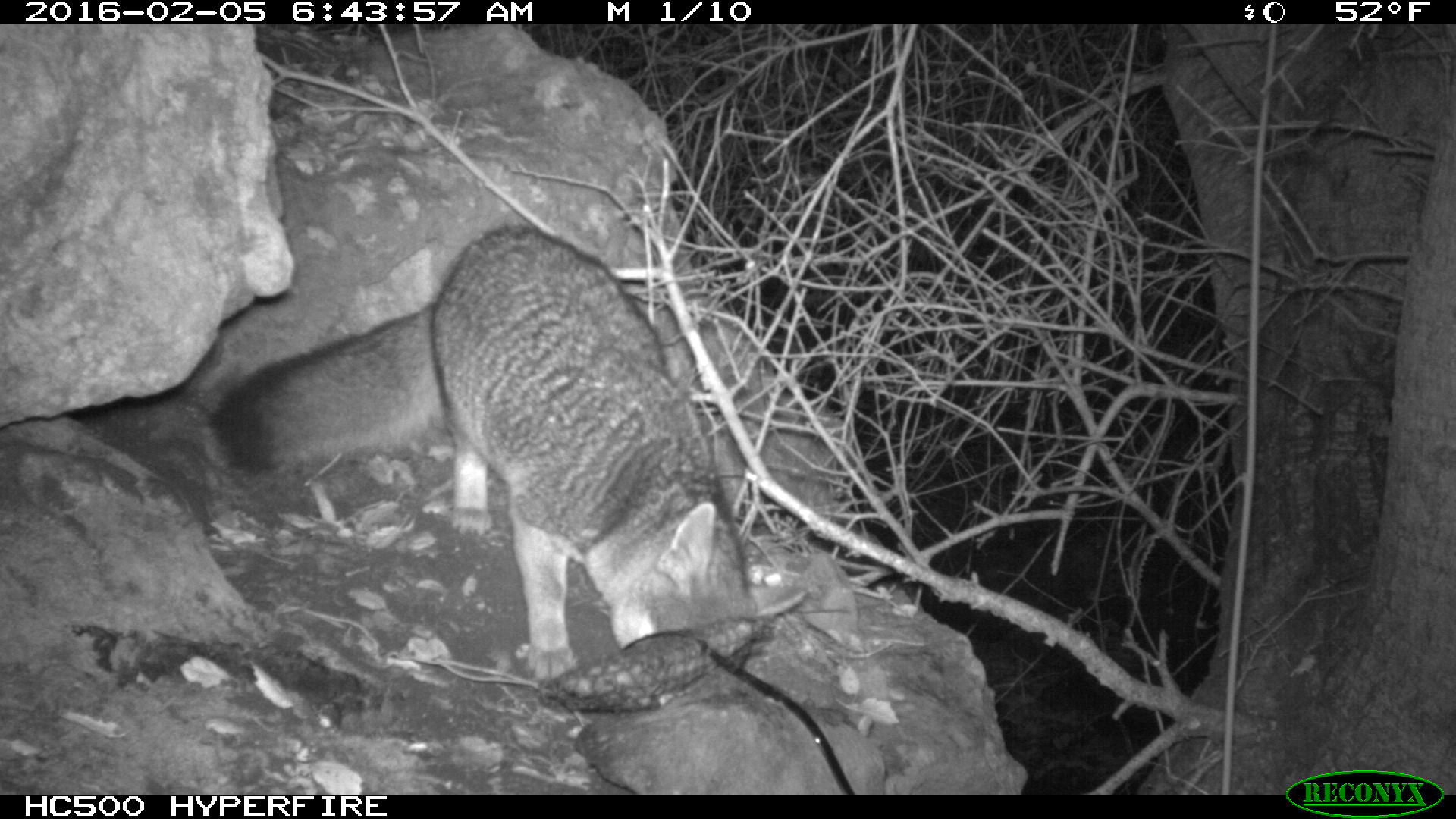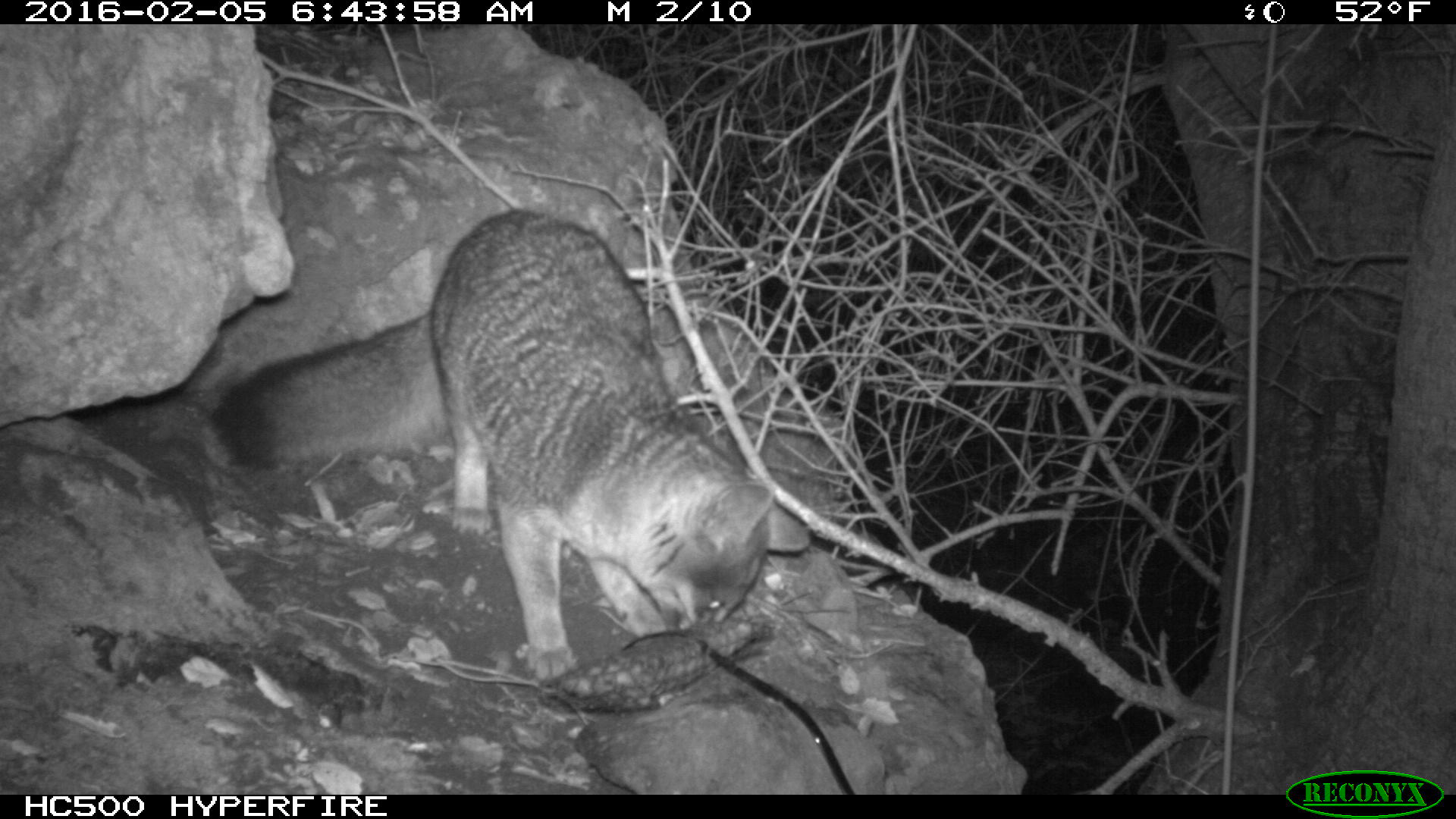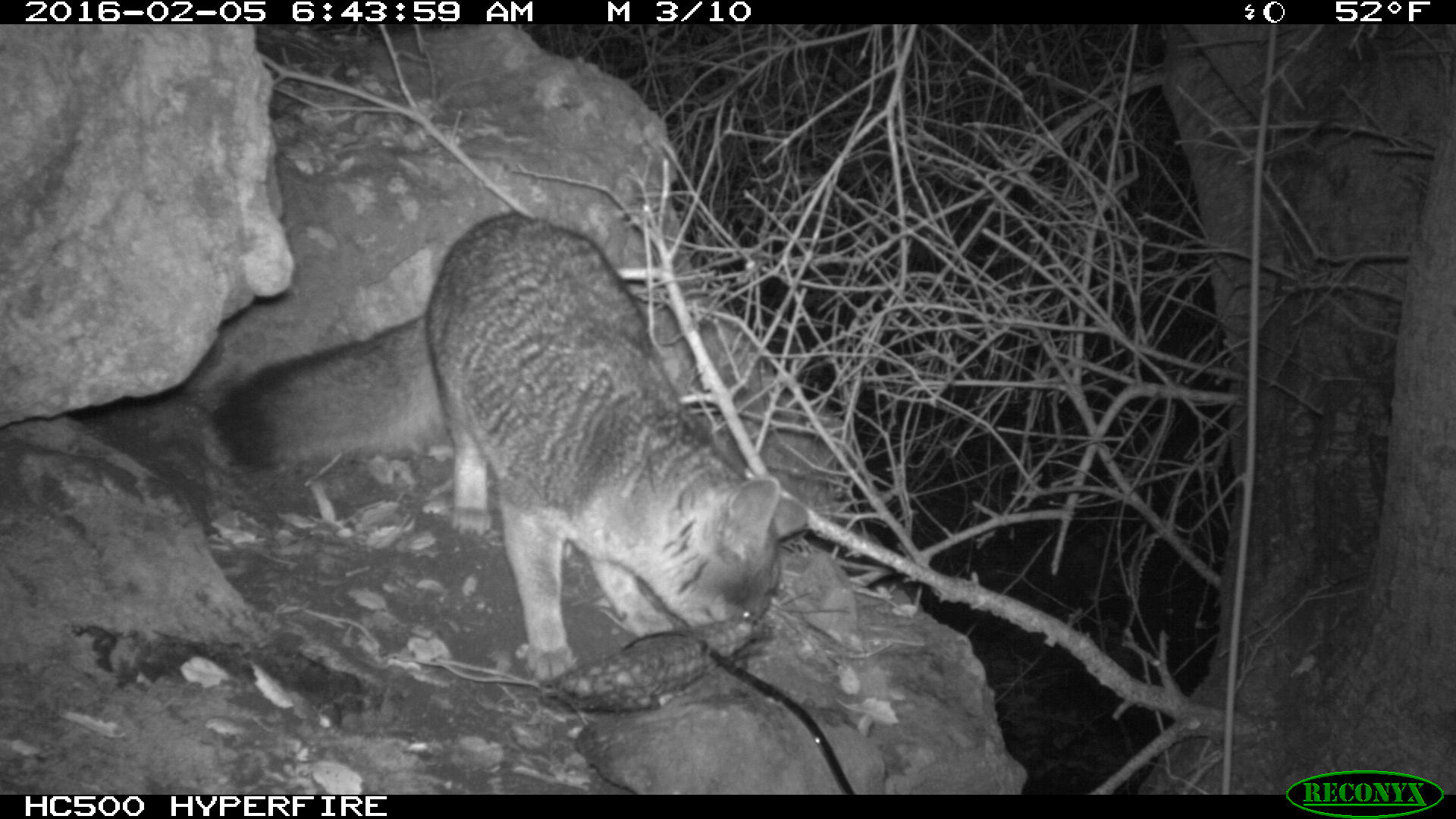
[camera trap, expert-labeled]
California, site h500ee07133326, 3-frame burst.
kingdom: Animalia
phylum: Chordata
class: Mammalia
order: Carnivora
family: Canidae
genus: Urocyon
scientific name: Urocyon littoralis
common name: island fox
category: fox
Fox (island fox) (Urocyon littoralis).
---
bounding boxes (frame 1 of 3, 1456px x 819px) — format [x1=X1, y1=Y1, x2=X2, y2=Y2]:
fox: [x1=208, y1=225, x2=808, y2=682]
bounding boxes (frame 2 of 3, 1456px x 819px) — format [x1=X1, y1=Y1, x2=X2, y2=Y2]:
fox: [x1=207, y1=211, x2=808, y2=684]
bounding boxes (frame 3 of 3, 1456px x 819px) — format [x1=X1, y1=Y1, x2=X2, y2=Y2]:
fox: [x1=210, y1=212, x2=808, y2=682]